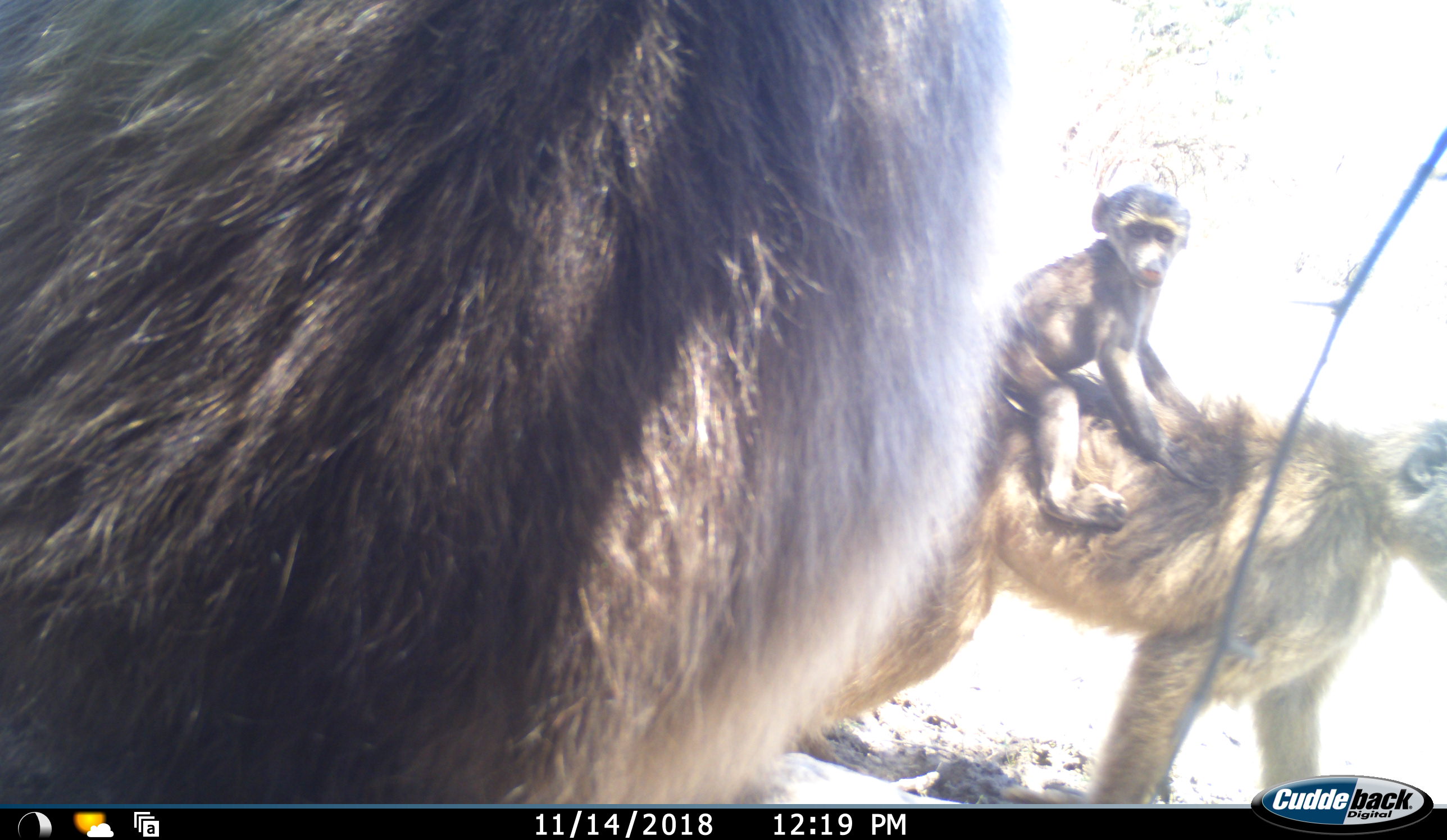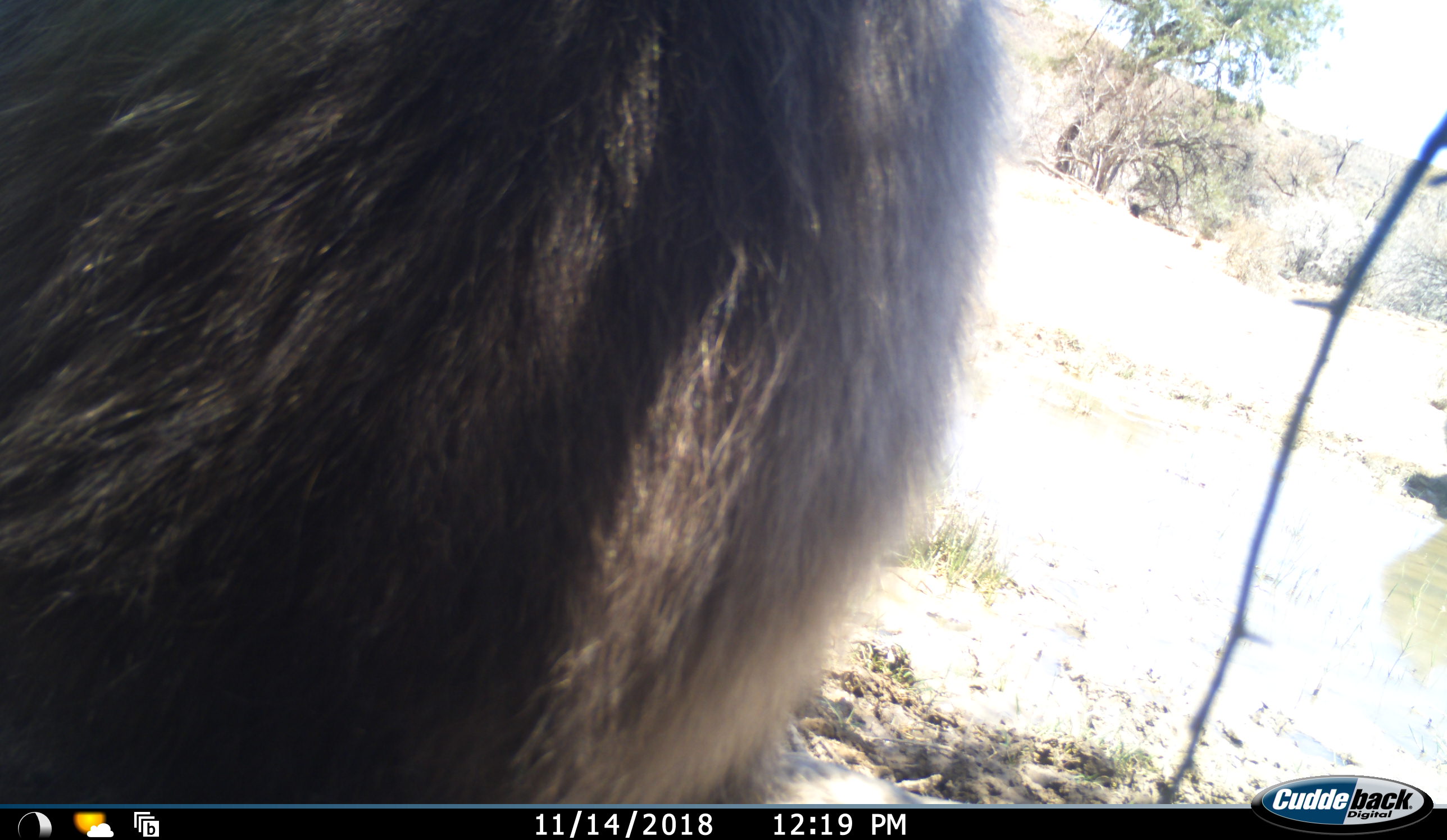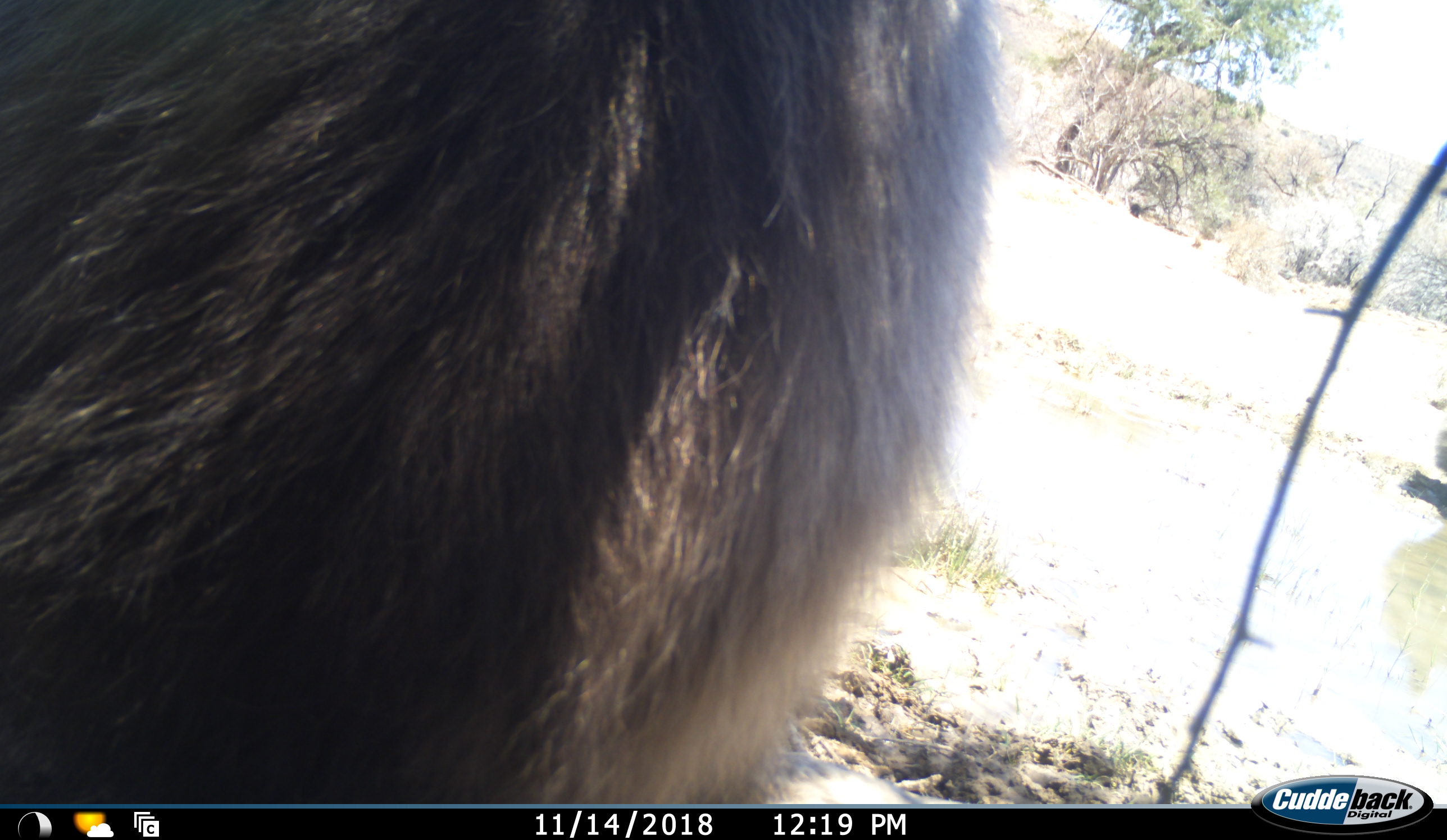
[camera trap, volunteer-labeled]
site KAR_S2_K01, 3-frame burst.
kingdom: Animalia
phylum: Chordata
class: Mammalia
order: Primates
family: Cercopithecidae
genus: Papio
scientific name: Papio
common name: baboon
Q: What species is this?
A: Baboon (Papio).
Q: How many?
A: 3.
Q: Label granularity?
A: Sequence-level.